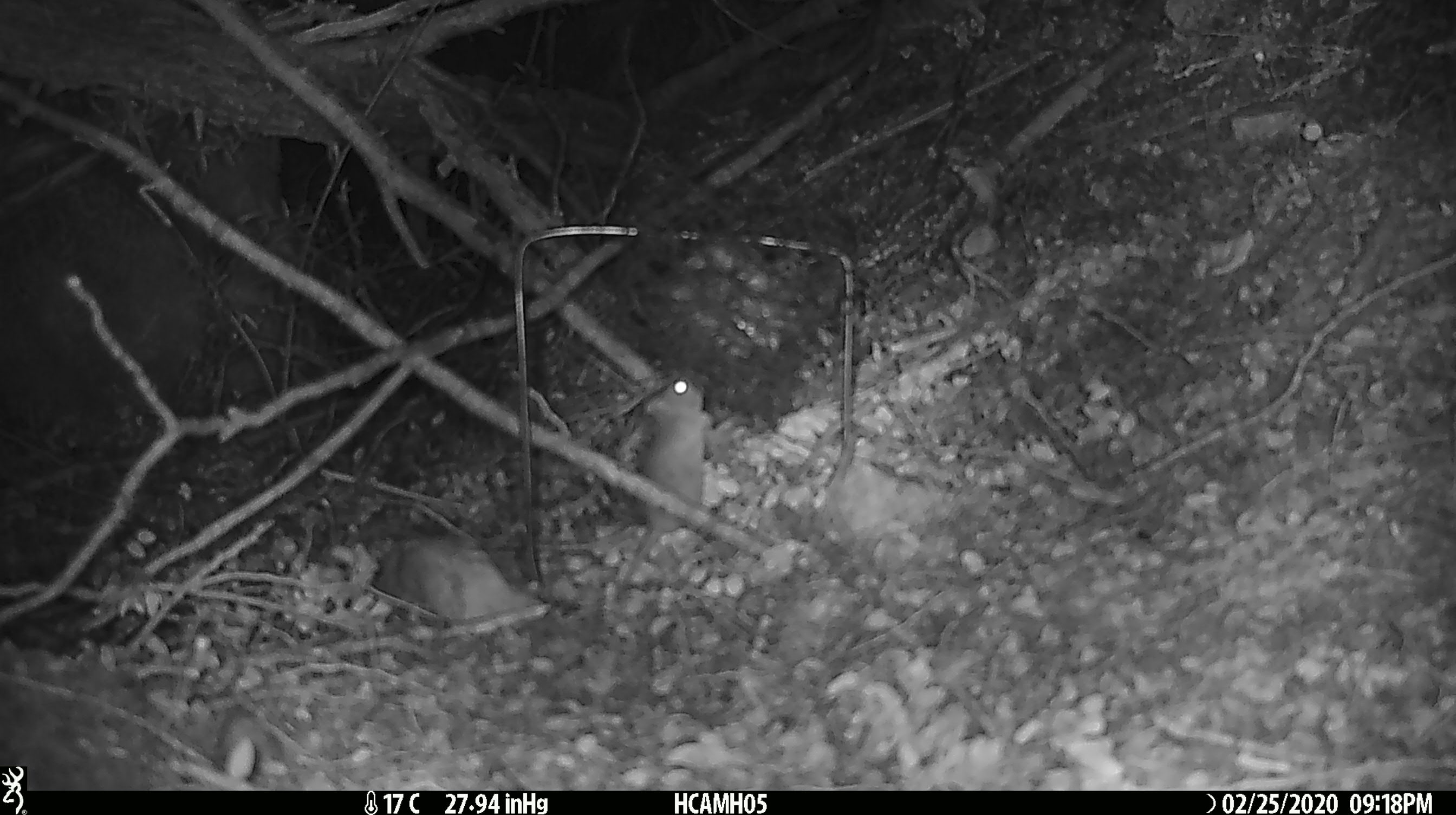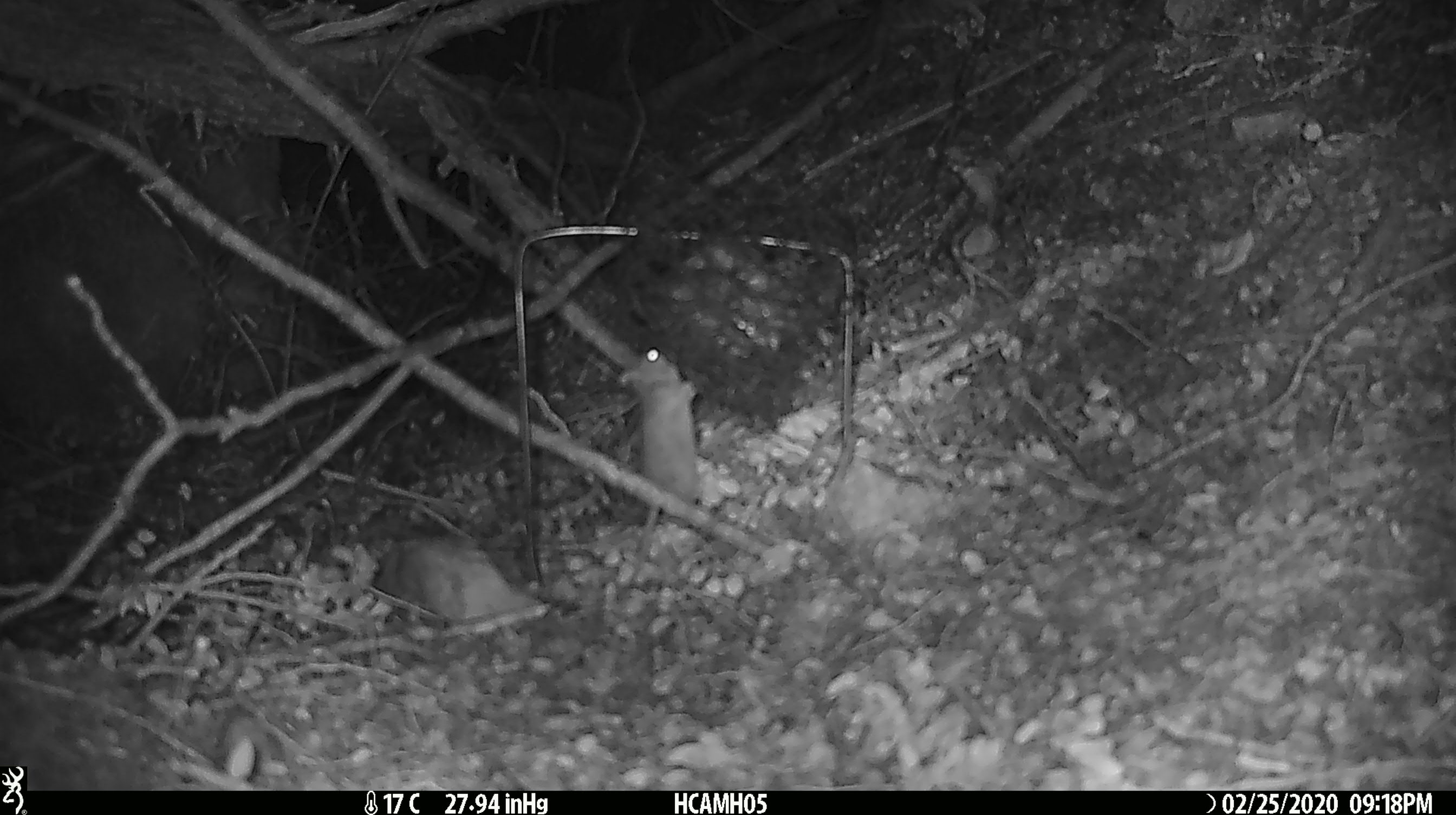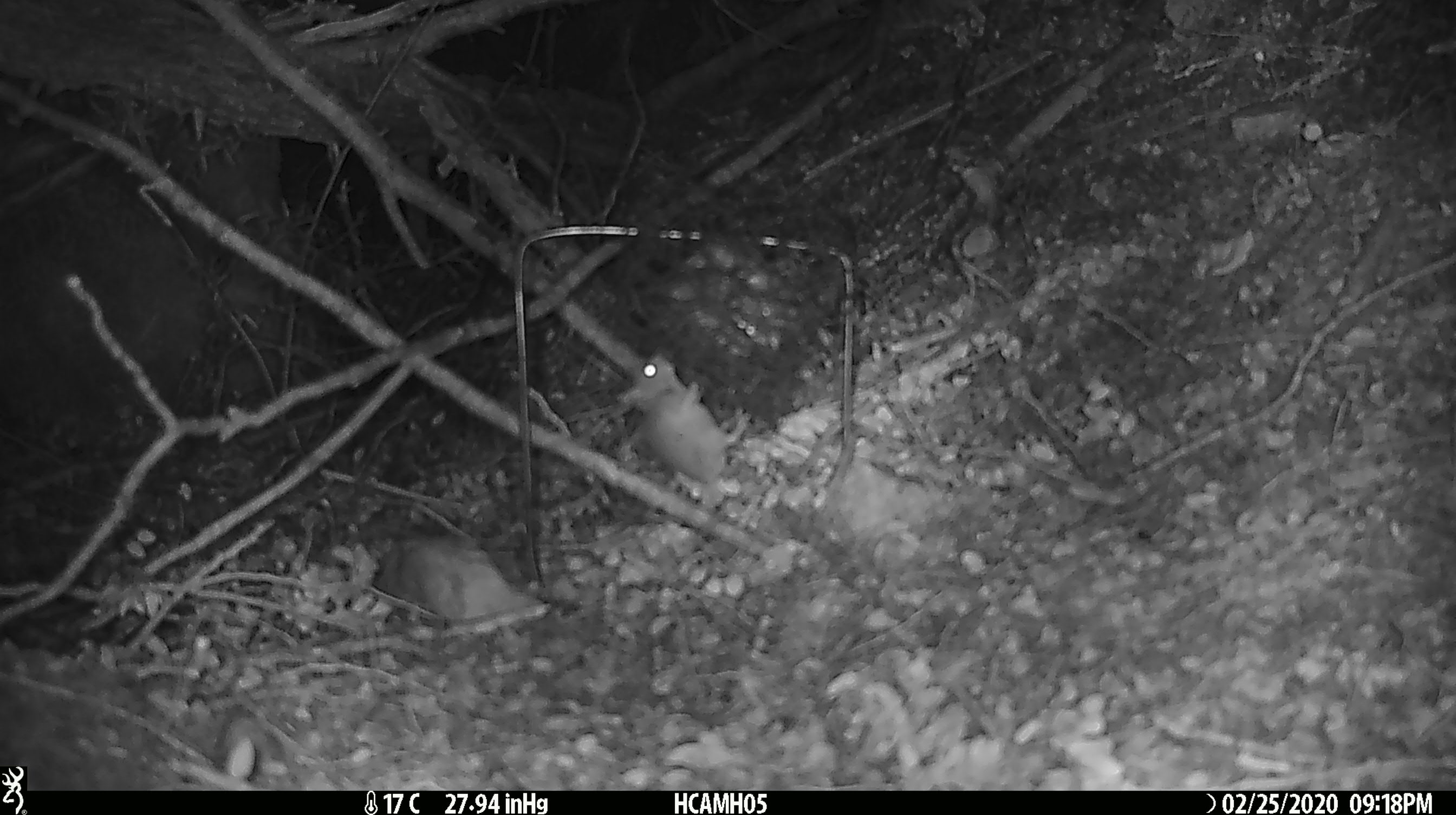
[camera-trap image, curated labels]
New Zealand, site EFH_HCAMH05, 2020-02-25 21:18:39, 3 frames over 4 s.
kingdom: Animalia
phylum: Chordata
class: Mammalia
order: Rodentia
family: Muridae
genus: Mus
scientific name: Mus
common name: mouse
Mouse (Mus).